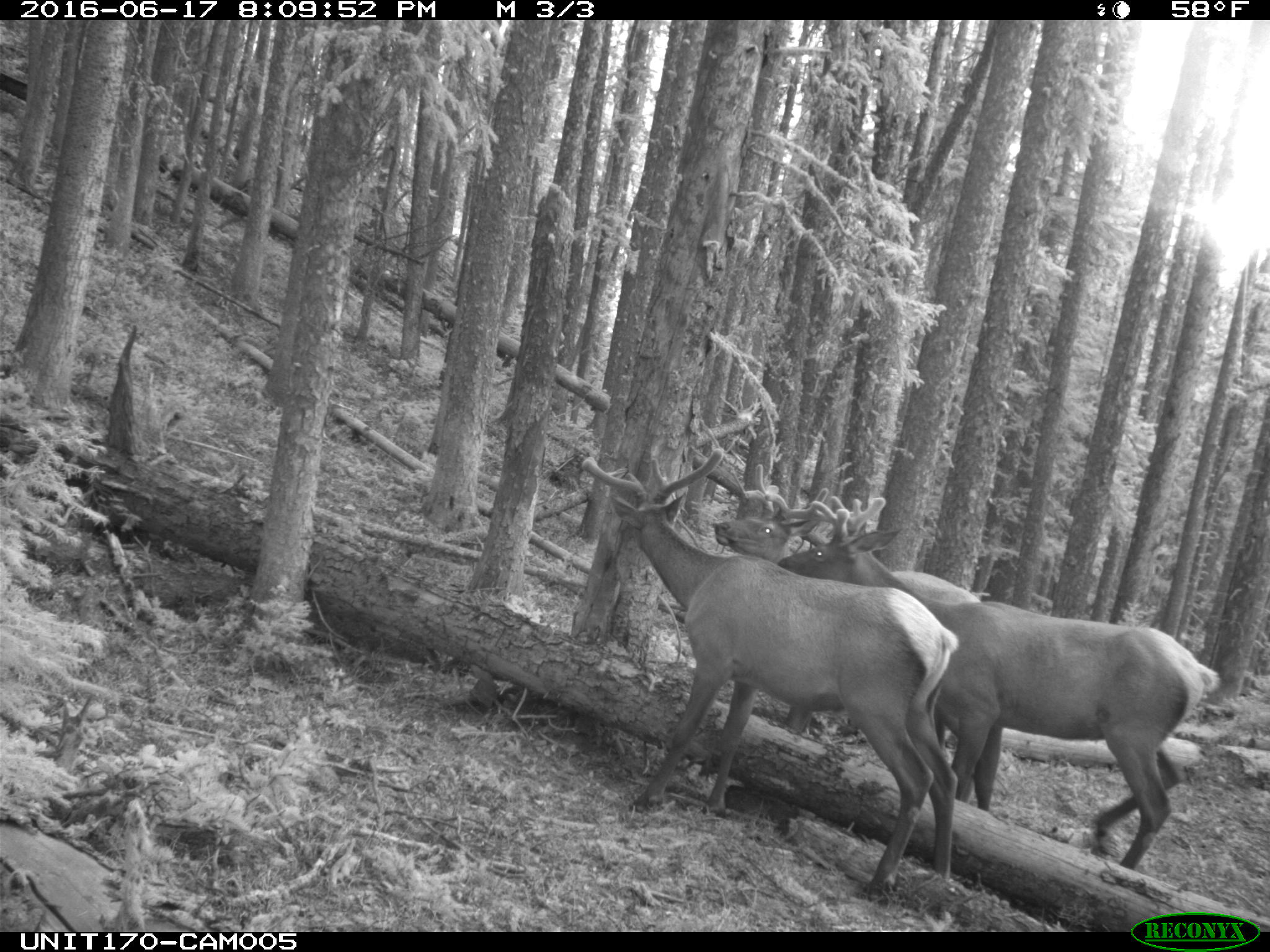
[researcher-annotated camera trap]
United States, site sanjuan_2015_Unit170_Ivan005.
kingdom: Animalia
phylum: Chordata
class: Mammalia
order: Artiodactyla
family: Cervidae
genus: Cervus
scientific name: Cervus elaphus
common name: red deer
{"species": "Cervus elaphus (red deer)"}